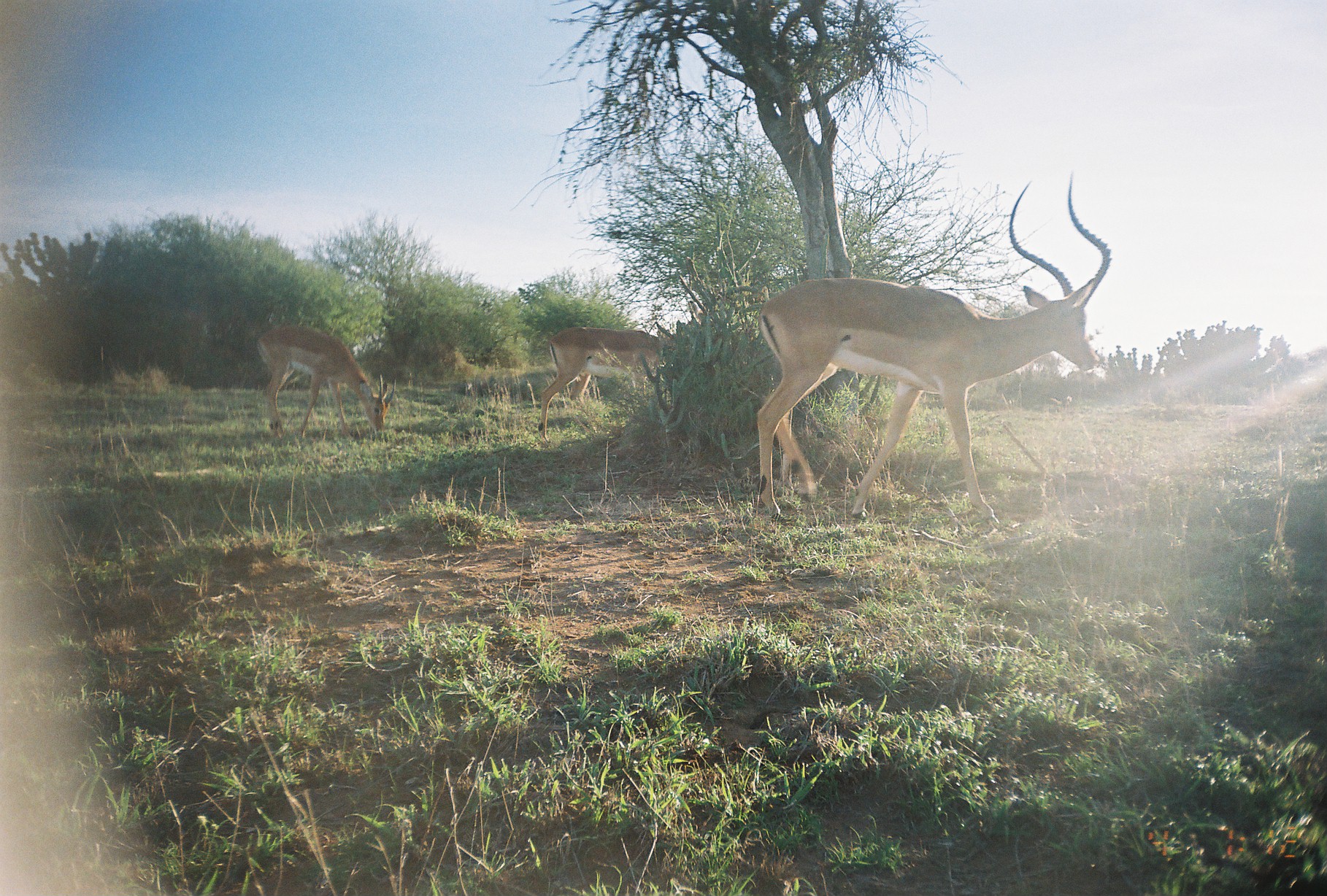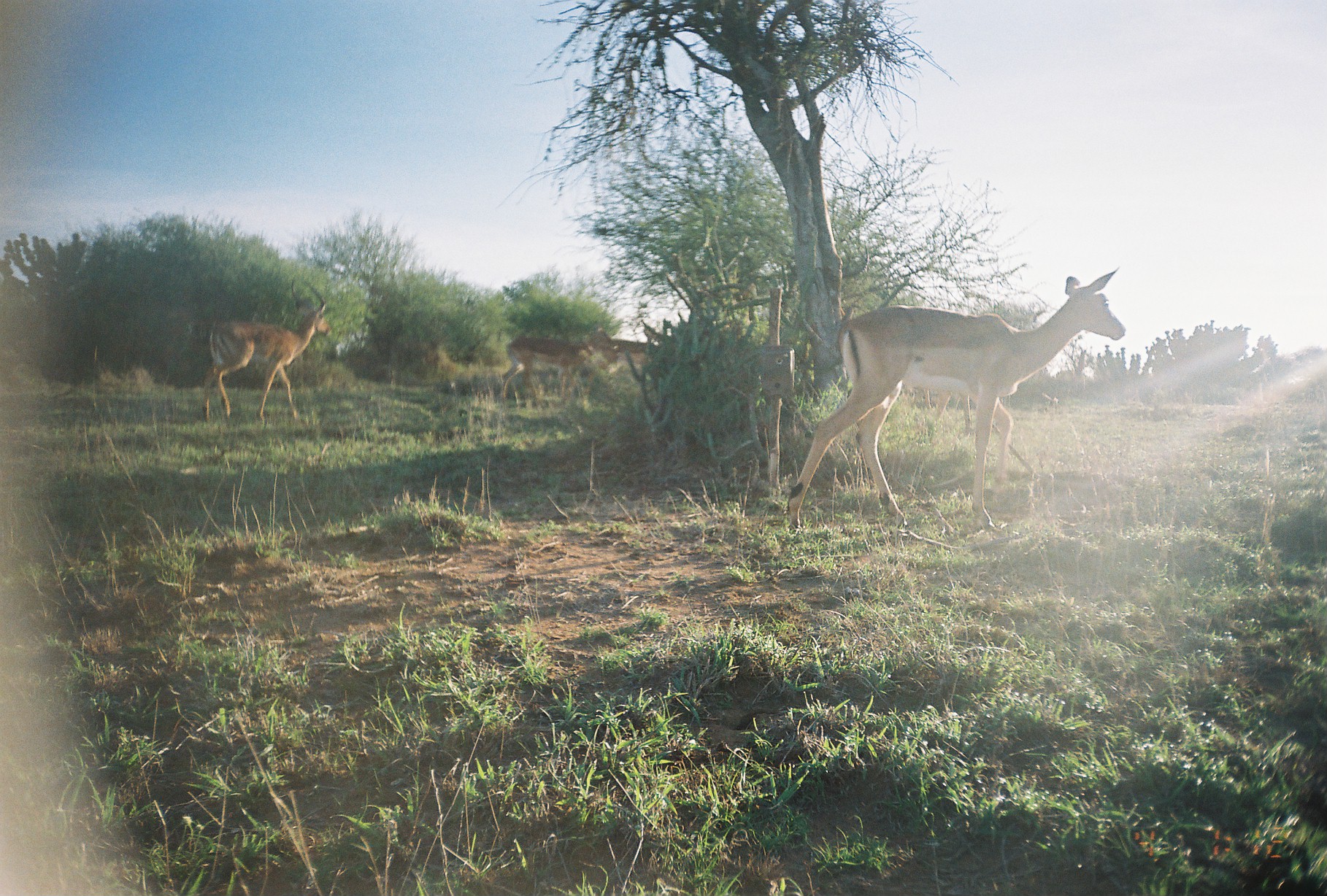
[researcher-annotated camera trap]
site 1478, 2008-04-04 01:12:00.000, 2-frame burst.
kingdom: Animalia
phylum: Chordata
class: Mammalia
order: Artiodactyla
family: Bovidae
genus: Aepyceros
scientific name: Aepyceros melampus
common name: impala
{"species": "Aepyceros melampus (impala)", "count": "3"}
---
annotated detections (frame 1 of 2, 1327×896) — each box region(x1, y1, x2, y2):
aepyceros melampus: region(755, 170, 1108, 532); region(256, 323, 394, 444); region(536, 326, 662, 444)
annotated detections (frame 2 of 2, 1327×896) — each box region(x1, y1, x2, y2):
aepyceros melampus: region(784, 264, 1126, 534); region(201, 273, 332, 424); region(498, 327, 617, 411); region(584, 335, 655, 394); region(906, 388, 971, 439)